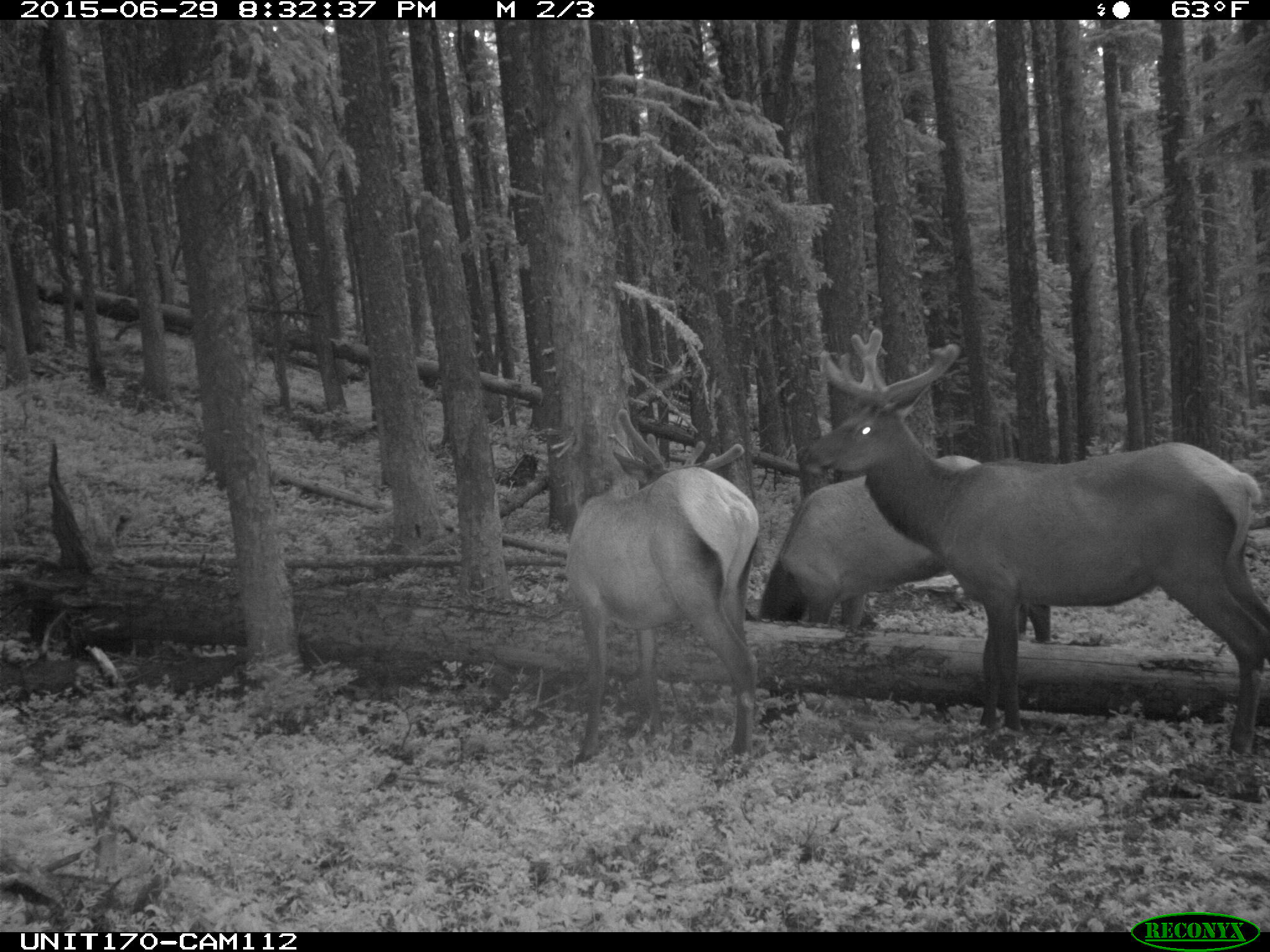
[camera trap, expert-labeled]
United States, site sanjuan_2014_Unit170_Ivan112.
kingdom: Animalia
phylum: Chordata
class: Mammalia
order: Artiodactyla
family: Cervidae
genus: Cervus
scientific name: Cervus elaphus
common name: red deer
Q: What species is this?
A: Cervus elaphus (red deer).